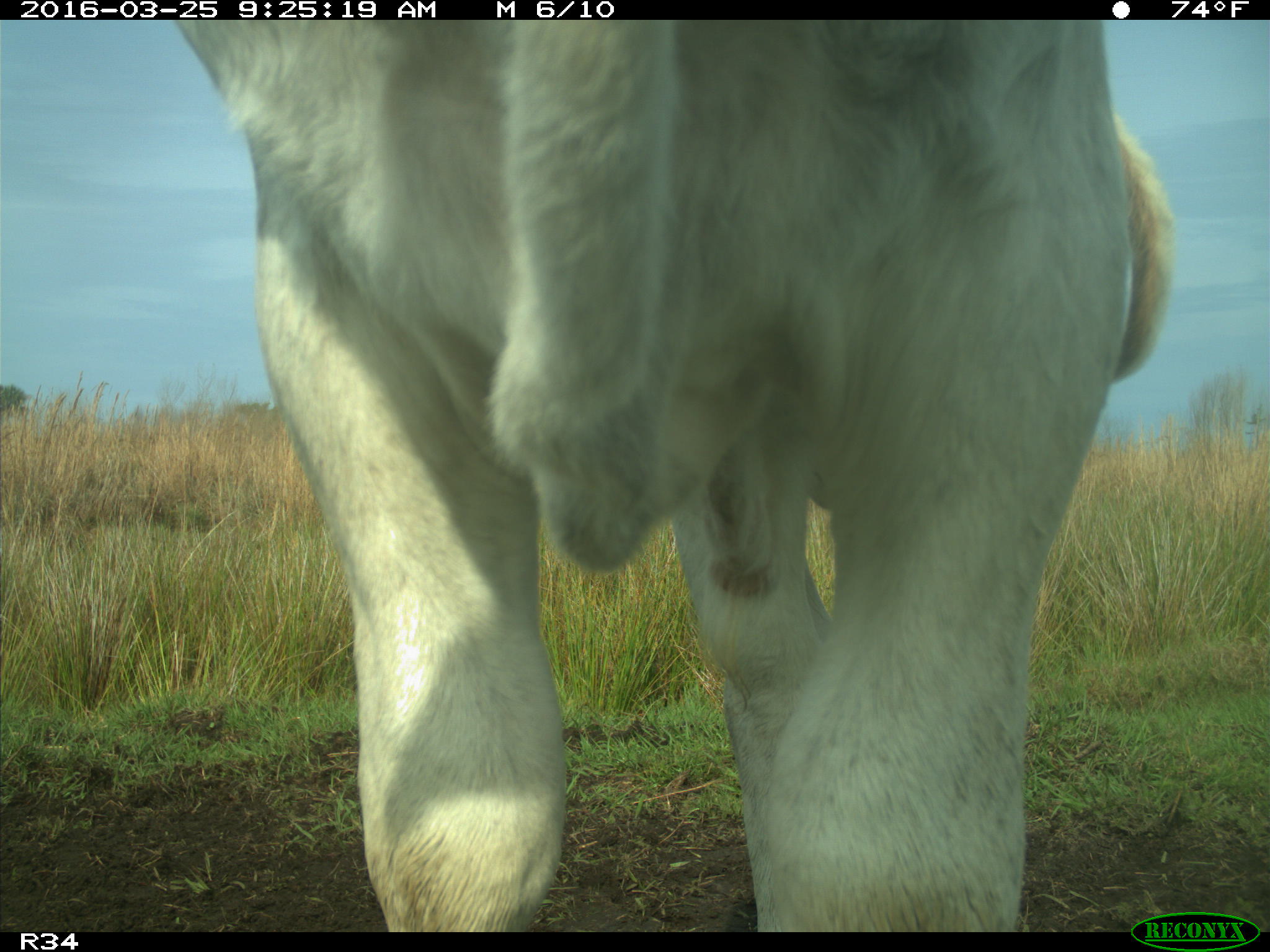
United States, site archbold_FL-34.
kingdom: Animalia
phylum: Chordata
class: Mammalia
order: Artiodactyla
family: Bovidae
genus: Bos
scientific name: Bos taurus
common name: domestic cow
Bos taurus (domestic cow).